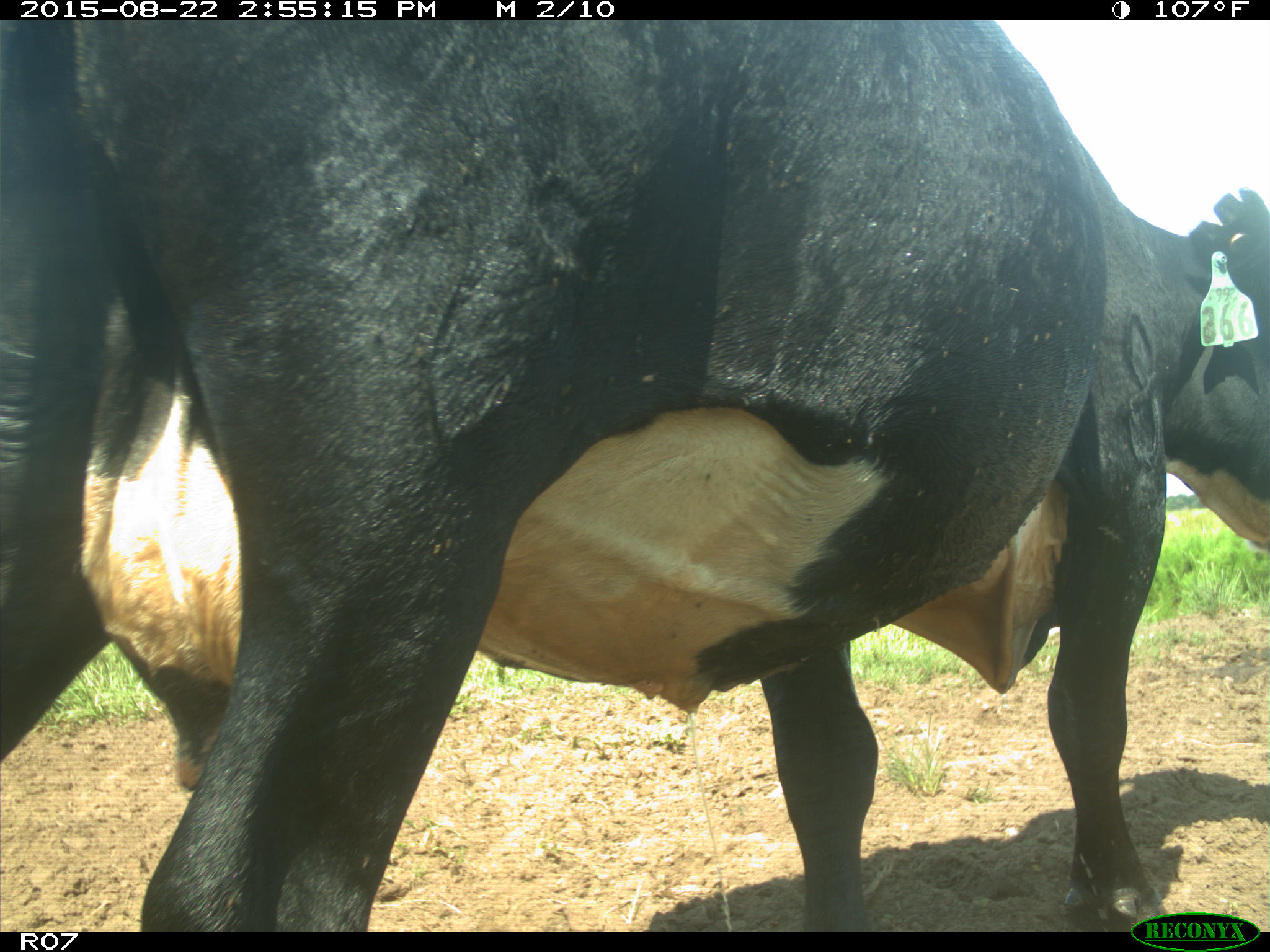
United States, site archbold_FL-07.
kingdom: Animalia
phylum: Chordata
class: Mammalia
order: Artiodactyla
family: Bovidae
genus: Bos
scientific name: Bos taurus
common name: domestic cow